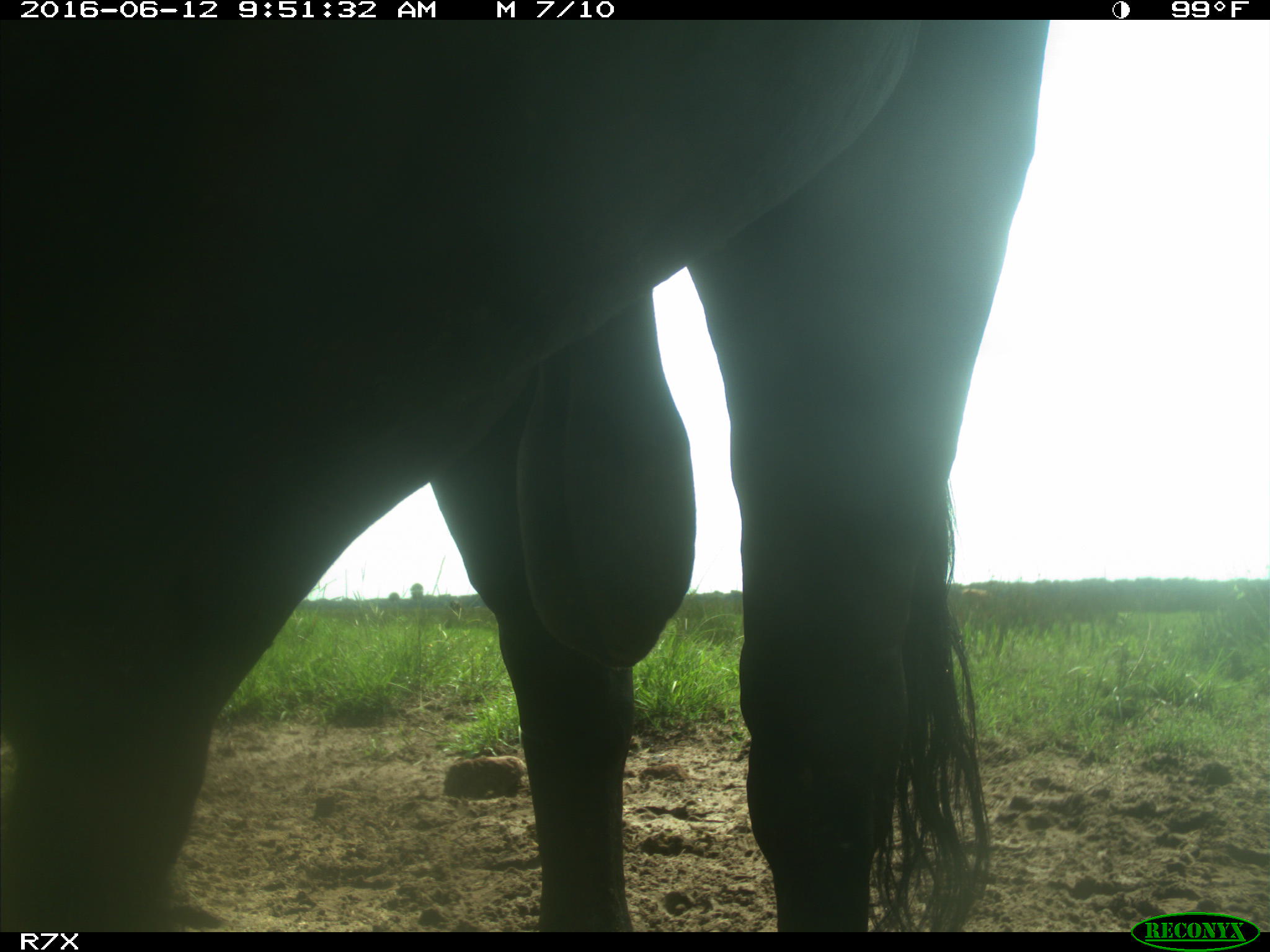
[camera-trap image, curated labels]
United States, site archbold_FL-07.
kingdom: Animalia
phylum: Chordata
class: Mammalia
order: Artiodactyla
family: Bovidae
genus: Bos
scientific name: Bos taurus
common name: domestic cow